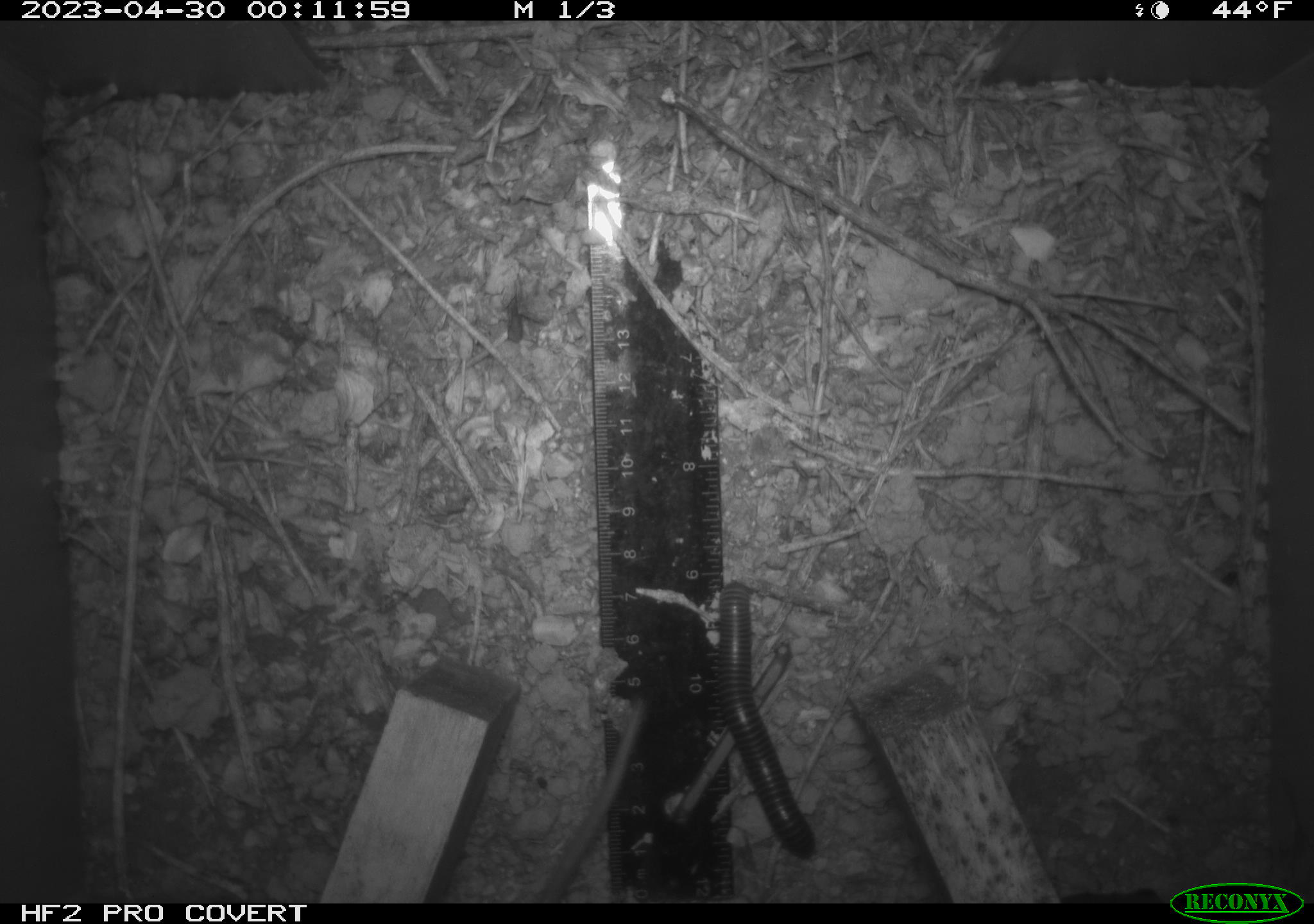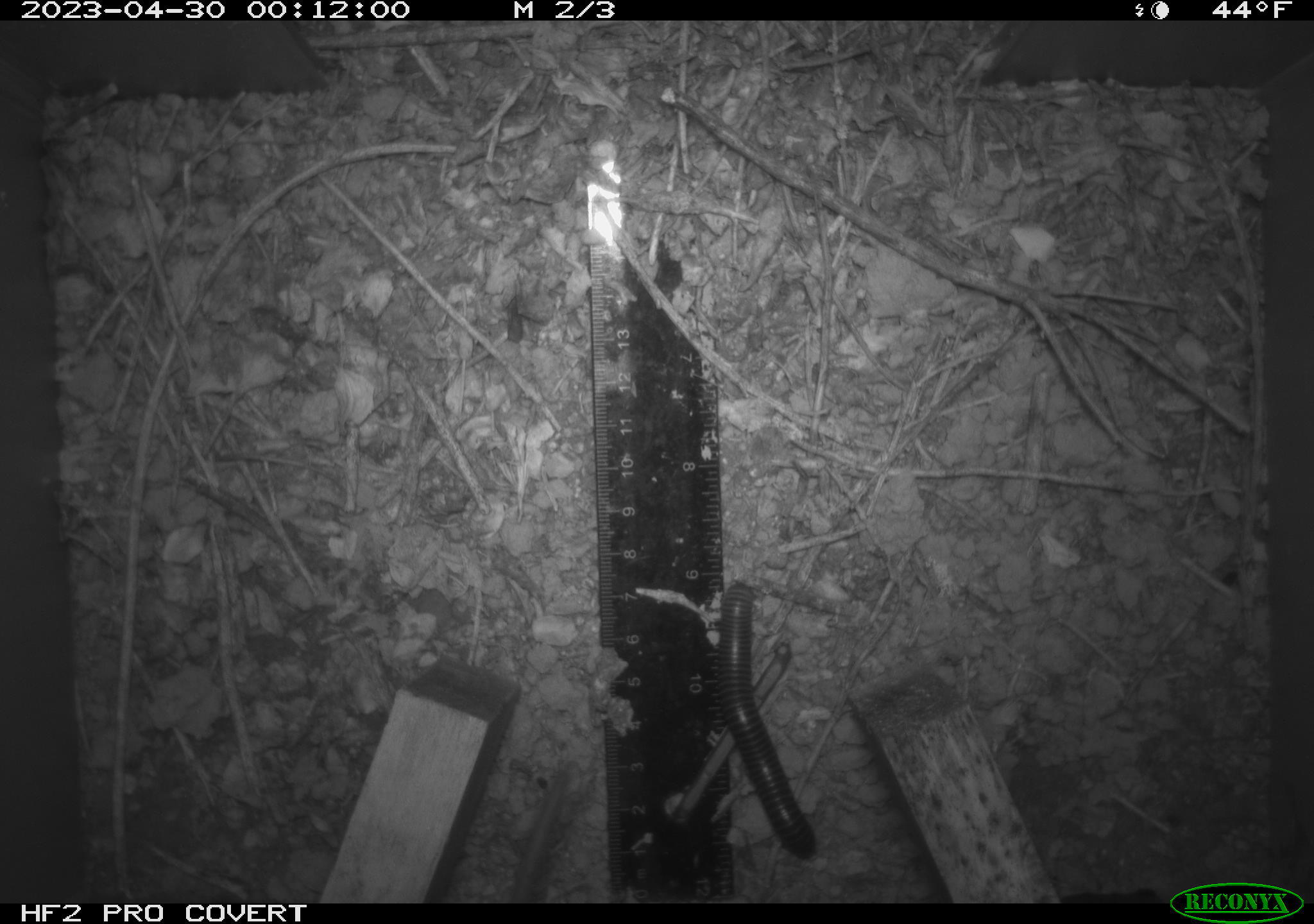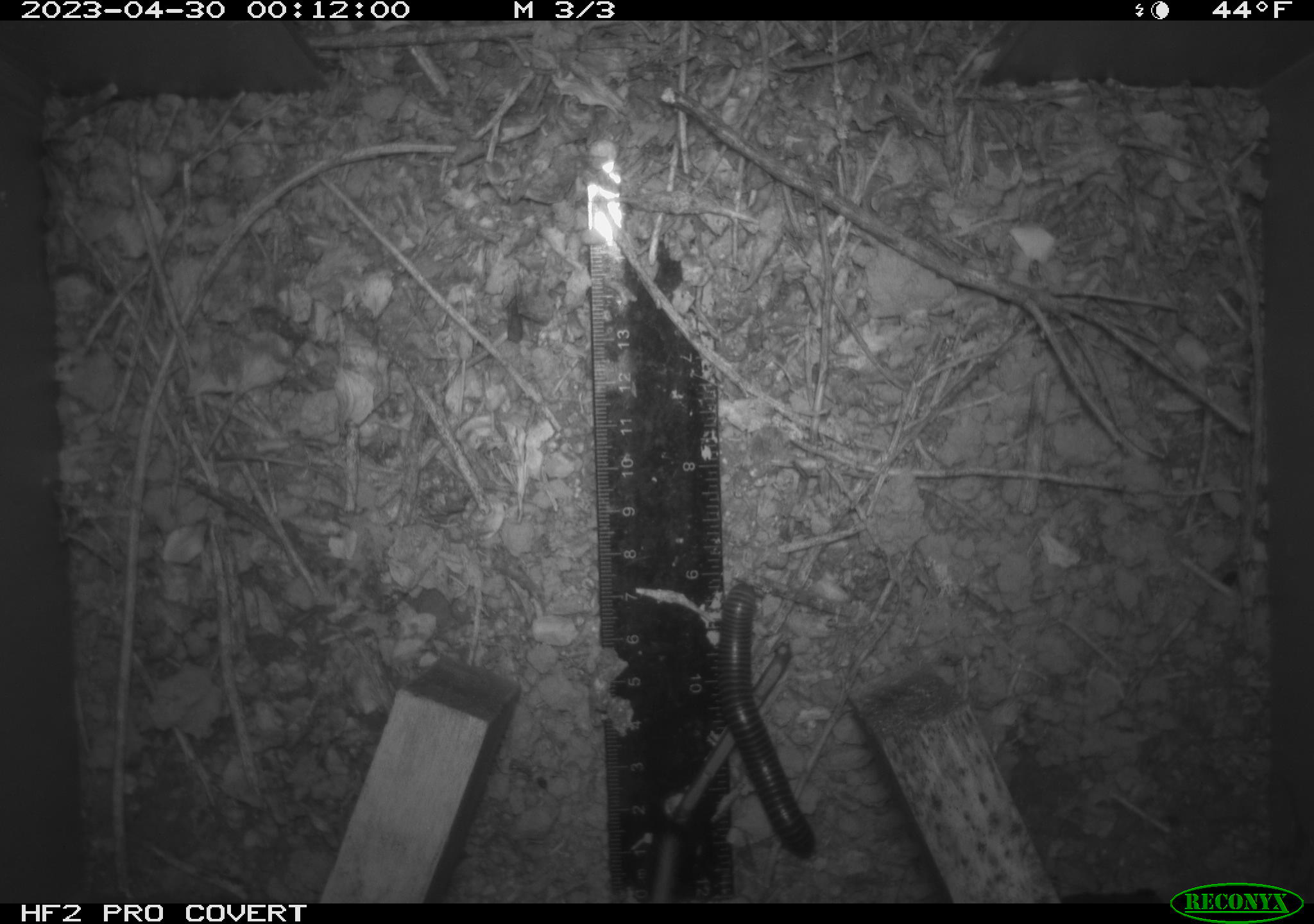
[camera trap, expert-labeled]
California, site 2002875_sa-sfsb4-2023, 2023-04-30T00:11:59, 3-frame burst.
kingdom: Animalia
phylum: Arthropoda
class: Diplopoda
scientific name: Diplopoda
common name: millipedes